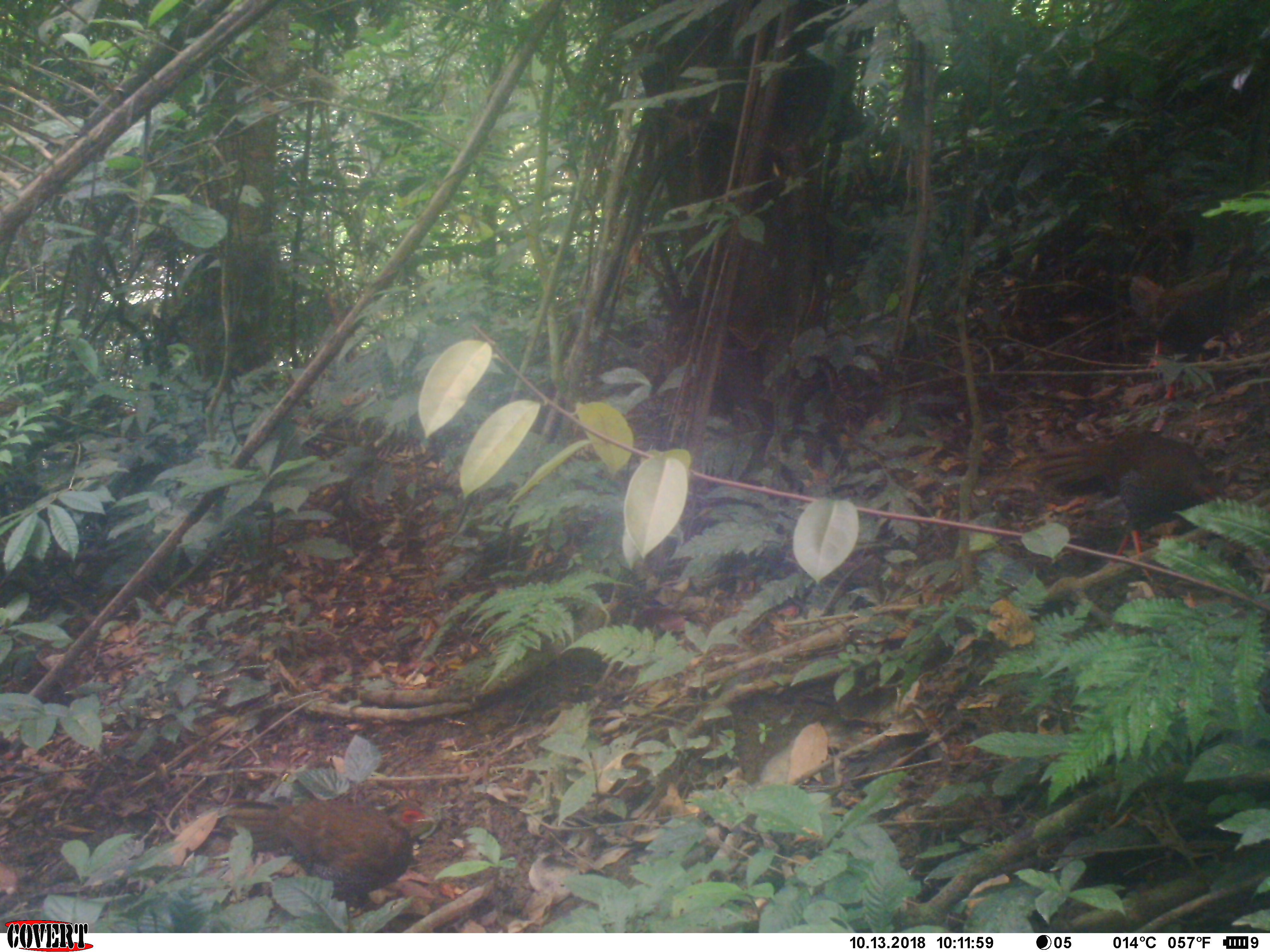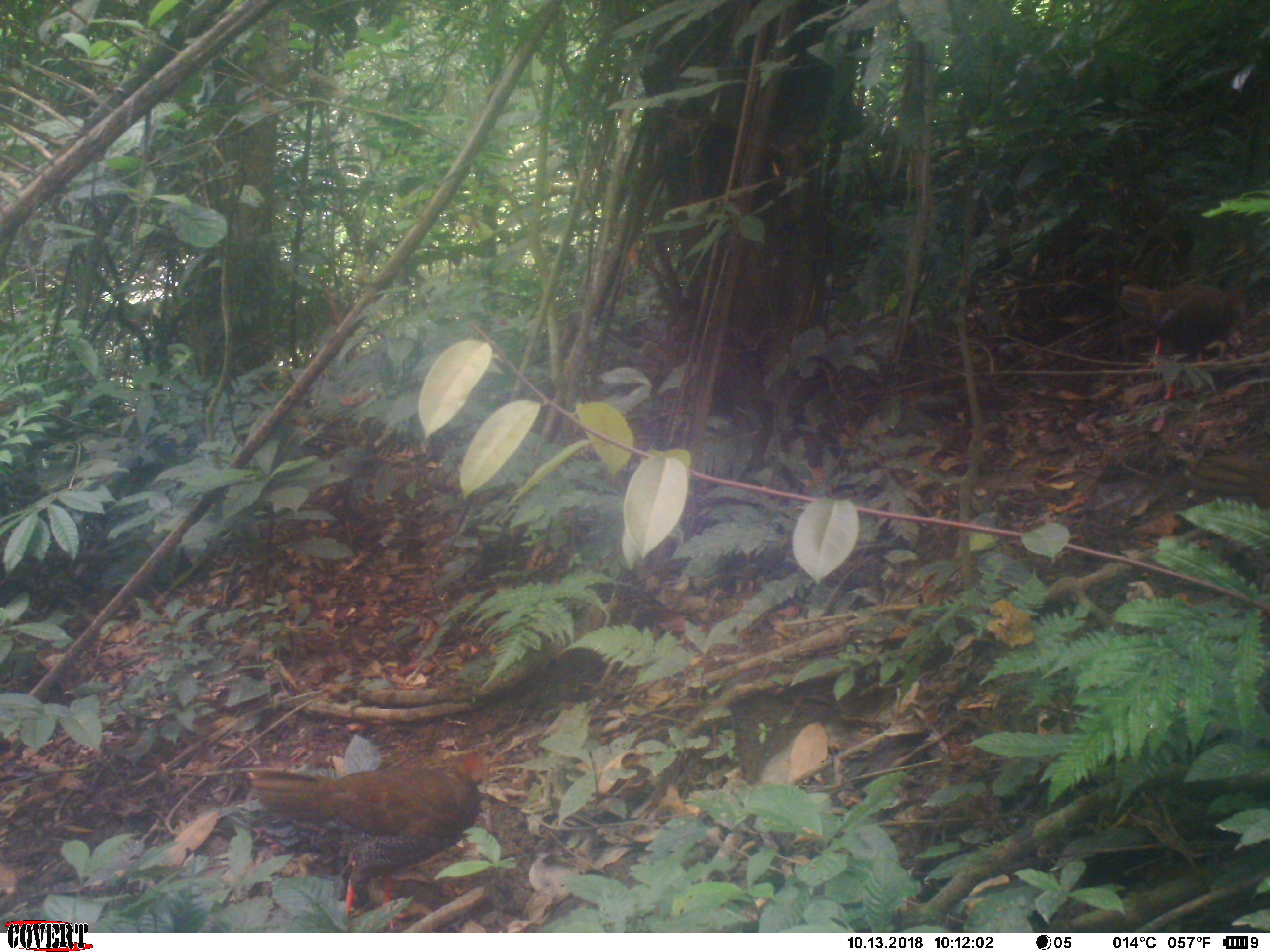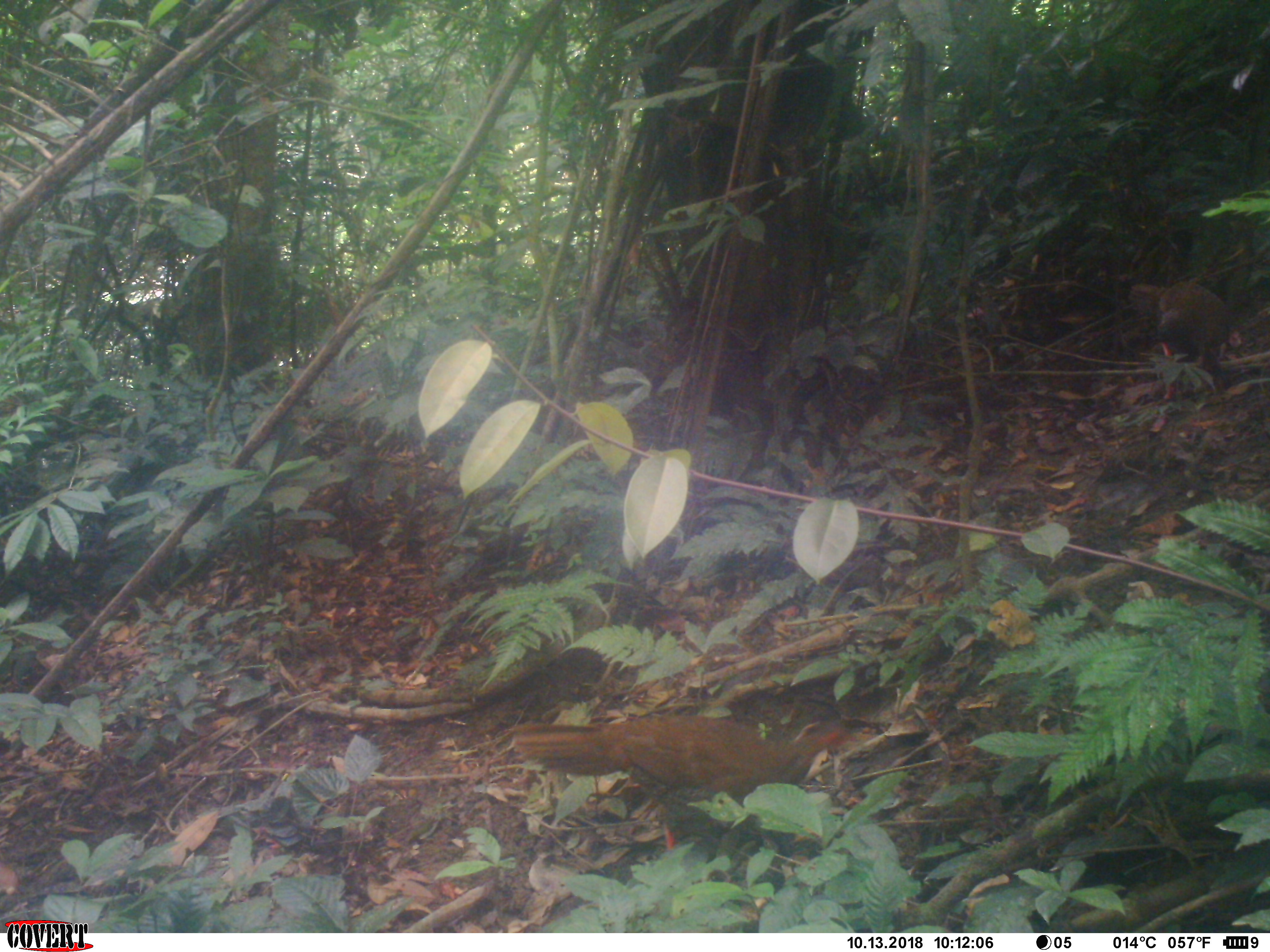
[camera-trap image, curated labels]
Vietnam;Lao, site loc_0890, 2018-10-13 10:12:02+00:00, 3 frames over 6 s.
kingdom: Animalia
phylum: Chordata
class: Aves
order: Galliformes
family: Phasianidae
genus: Lophura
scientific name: Lophura nycthemera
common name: silver pheasant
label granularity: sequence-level